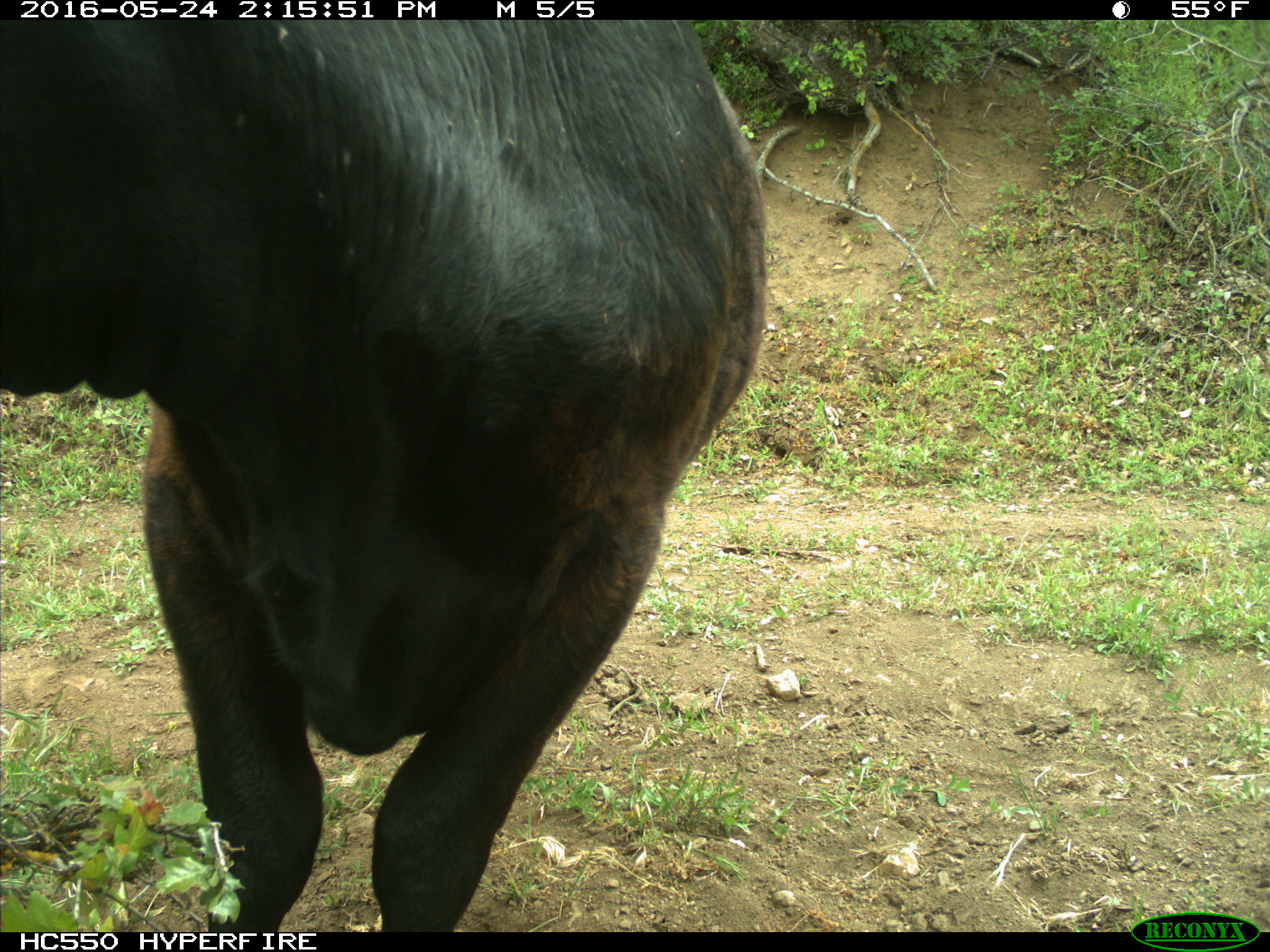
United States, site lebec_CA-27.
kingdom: Animalia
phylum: Chordata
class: Mammalia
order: Artiodactyla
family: Bovidae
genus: Bos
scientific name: Bos taurus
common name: domestic cow